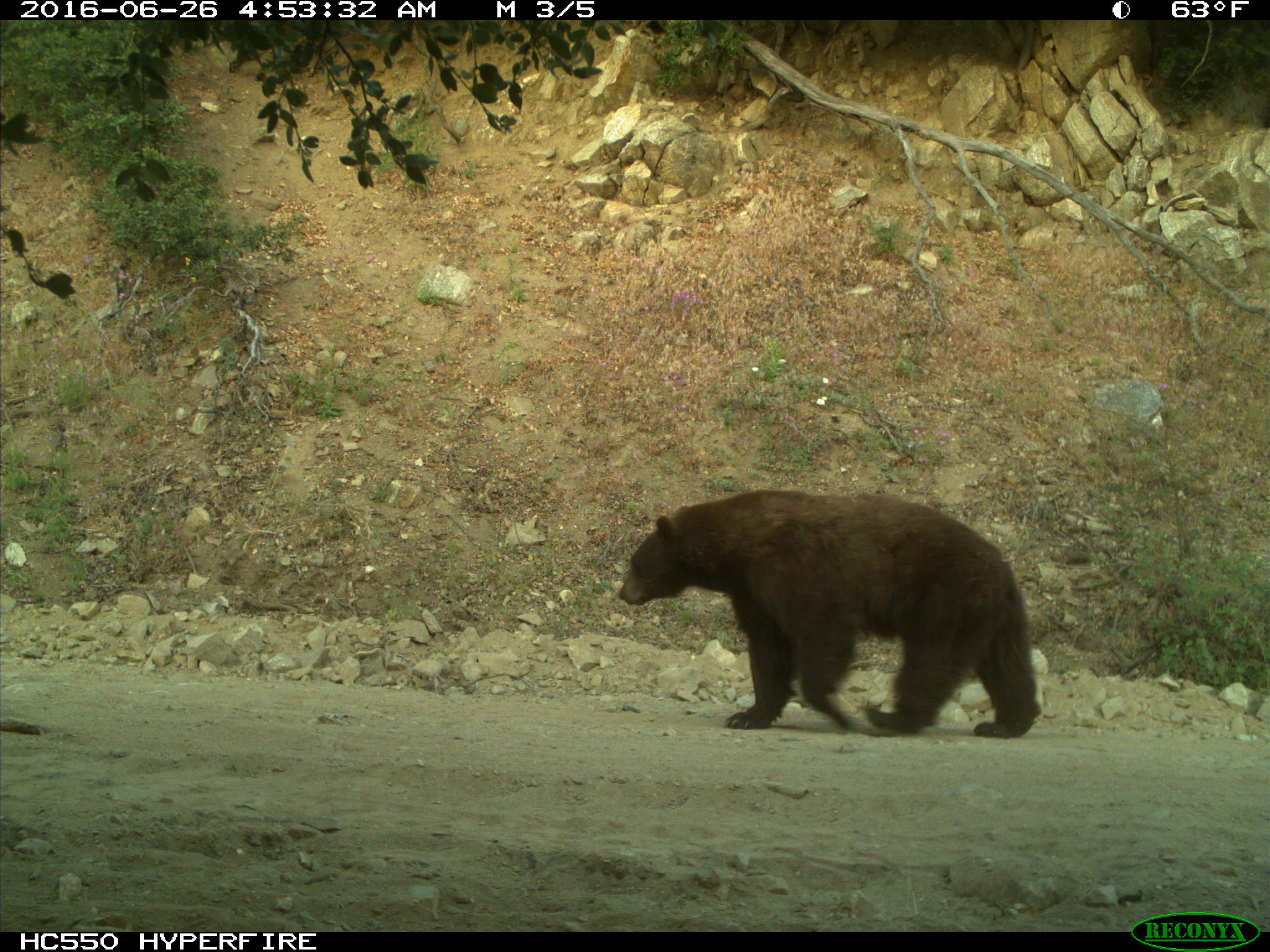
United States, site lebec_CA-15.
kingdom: Animalia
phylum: Chordata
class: Mammalia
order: Carnivora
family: Ursidae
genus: Ursus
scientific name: Ursus americanus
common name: american black bear